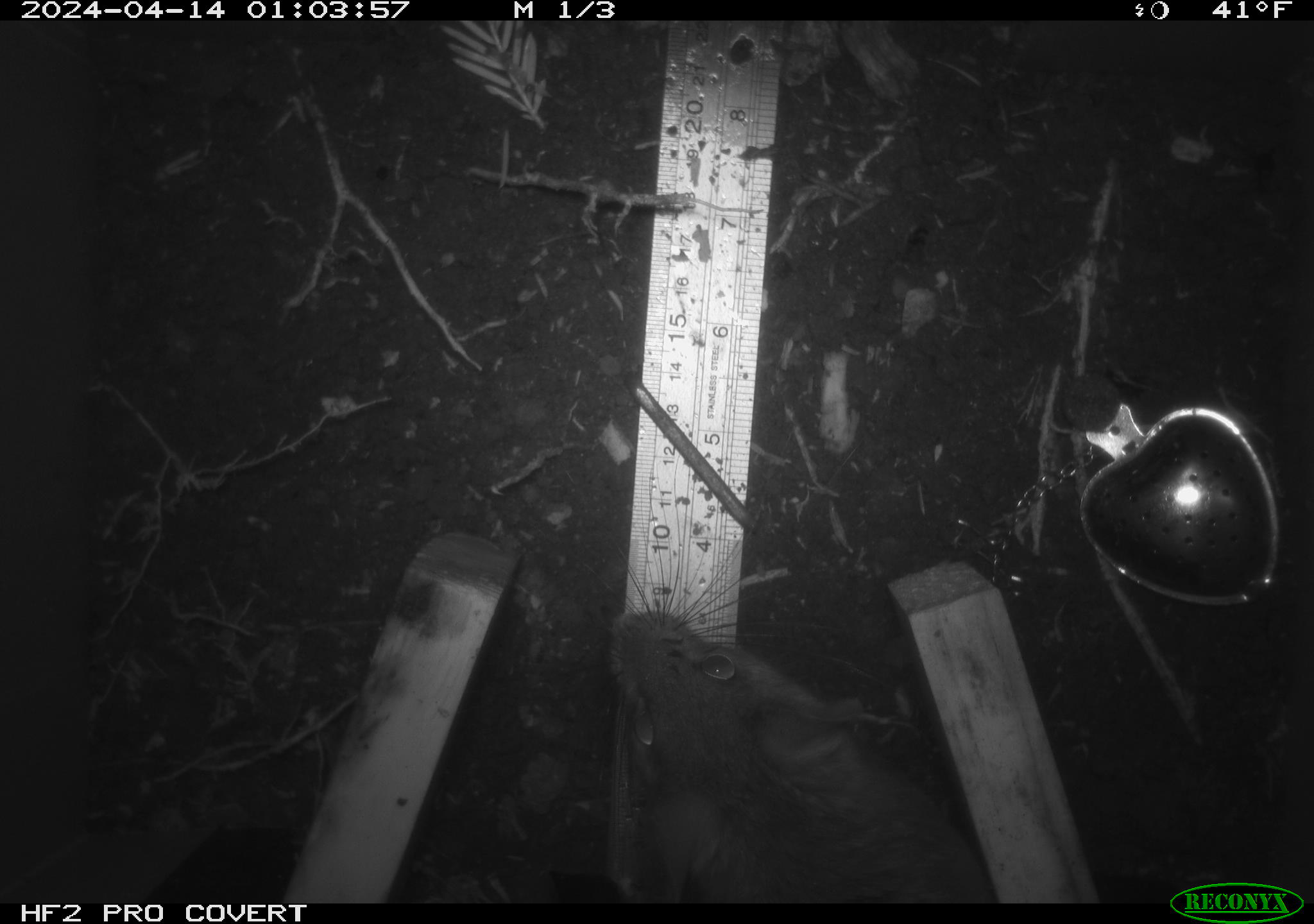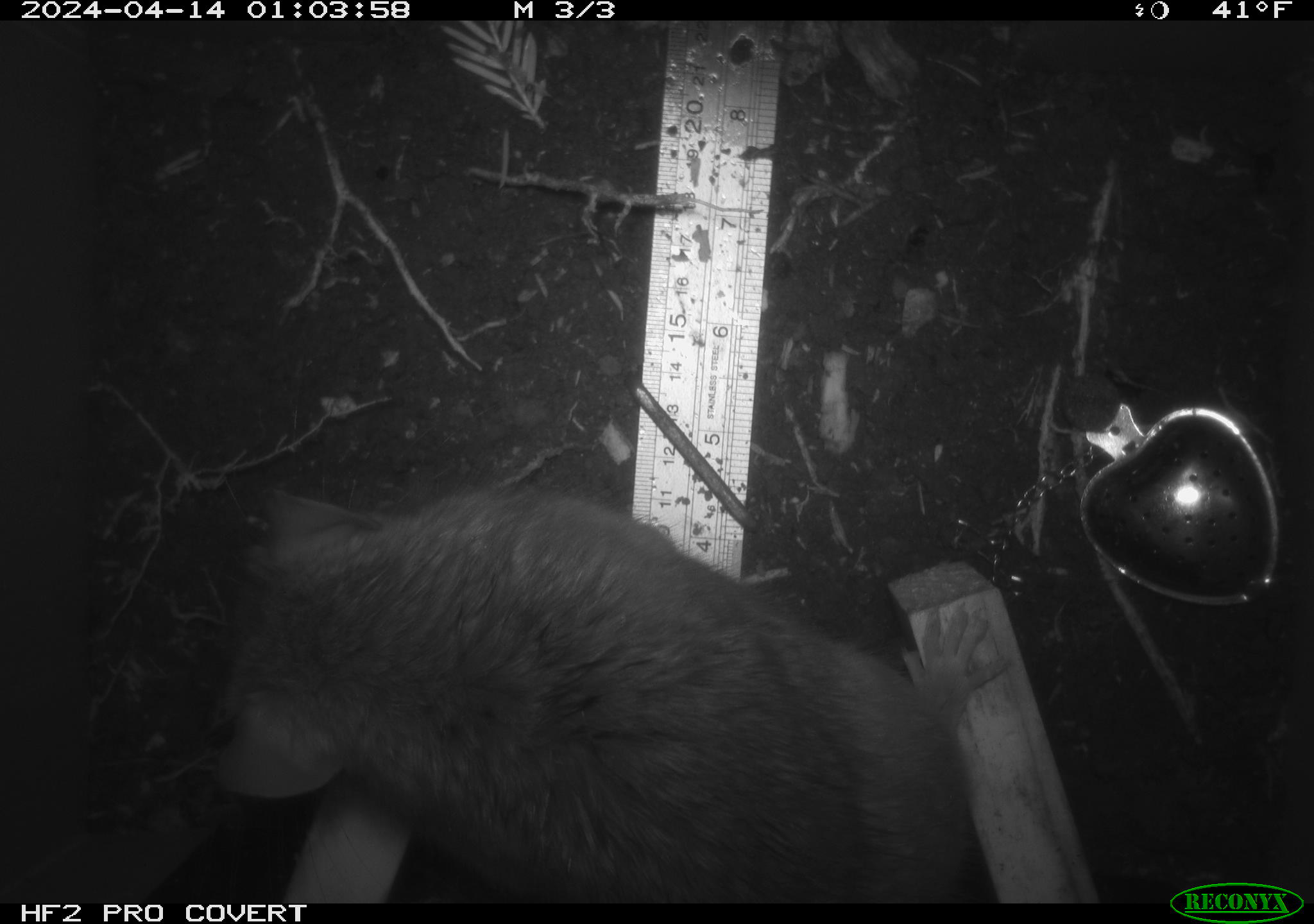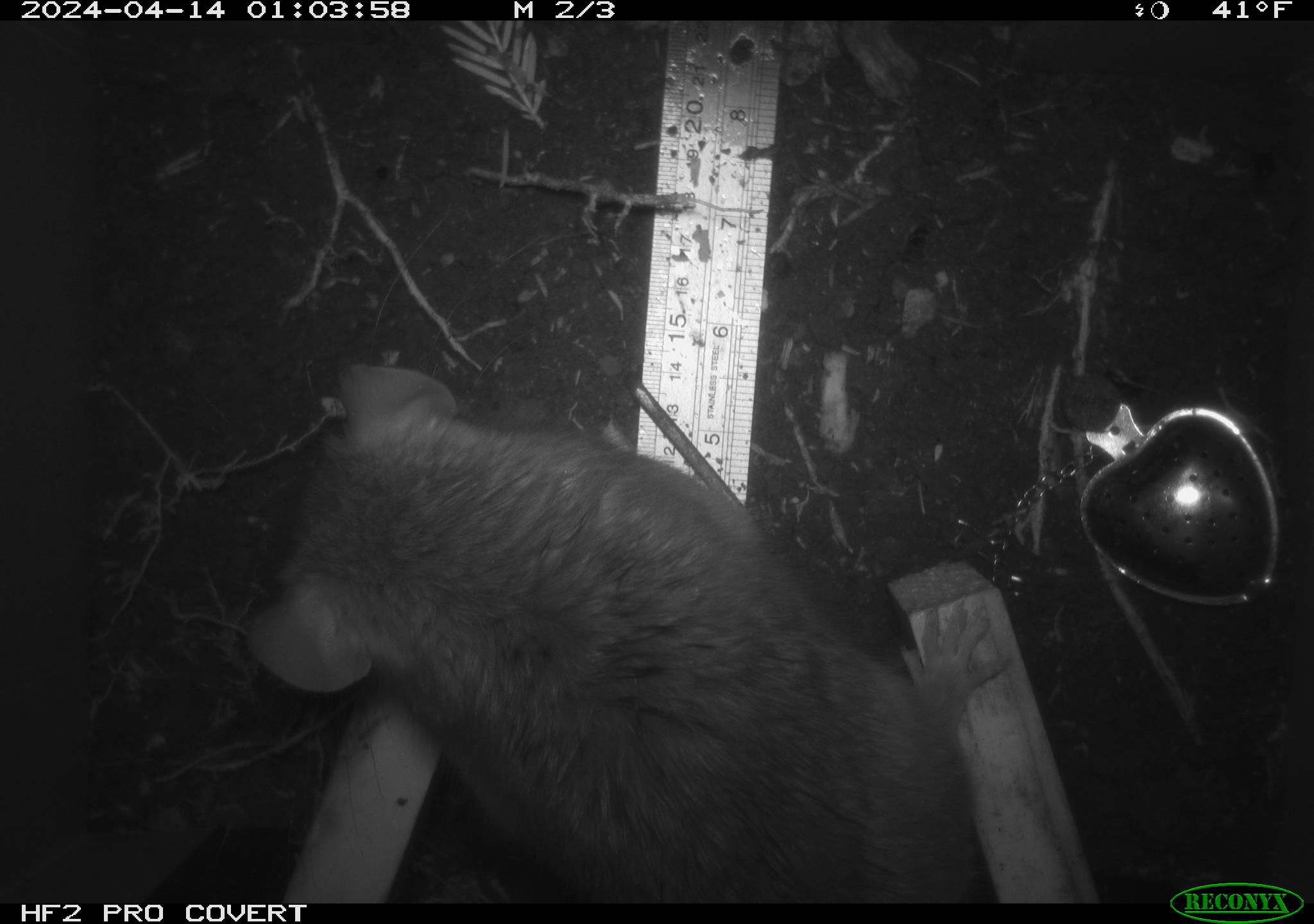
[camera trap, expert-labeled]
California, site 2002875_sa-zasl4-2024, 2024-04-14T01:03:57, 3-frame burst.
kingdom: Animalia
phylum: Chordata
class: Mammalia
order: Rodentia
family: Cricetidae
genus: Neotoma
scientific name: Neotoma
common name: pack rat or woodrat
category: neotoma species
Neotoma species (pack rat or woodrat) (Neotoma).